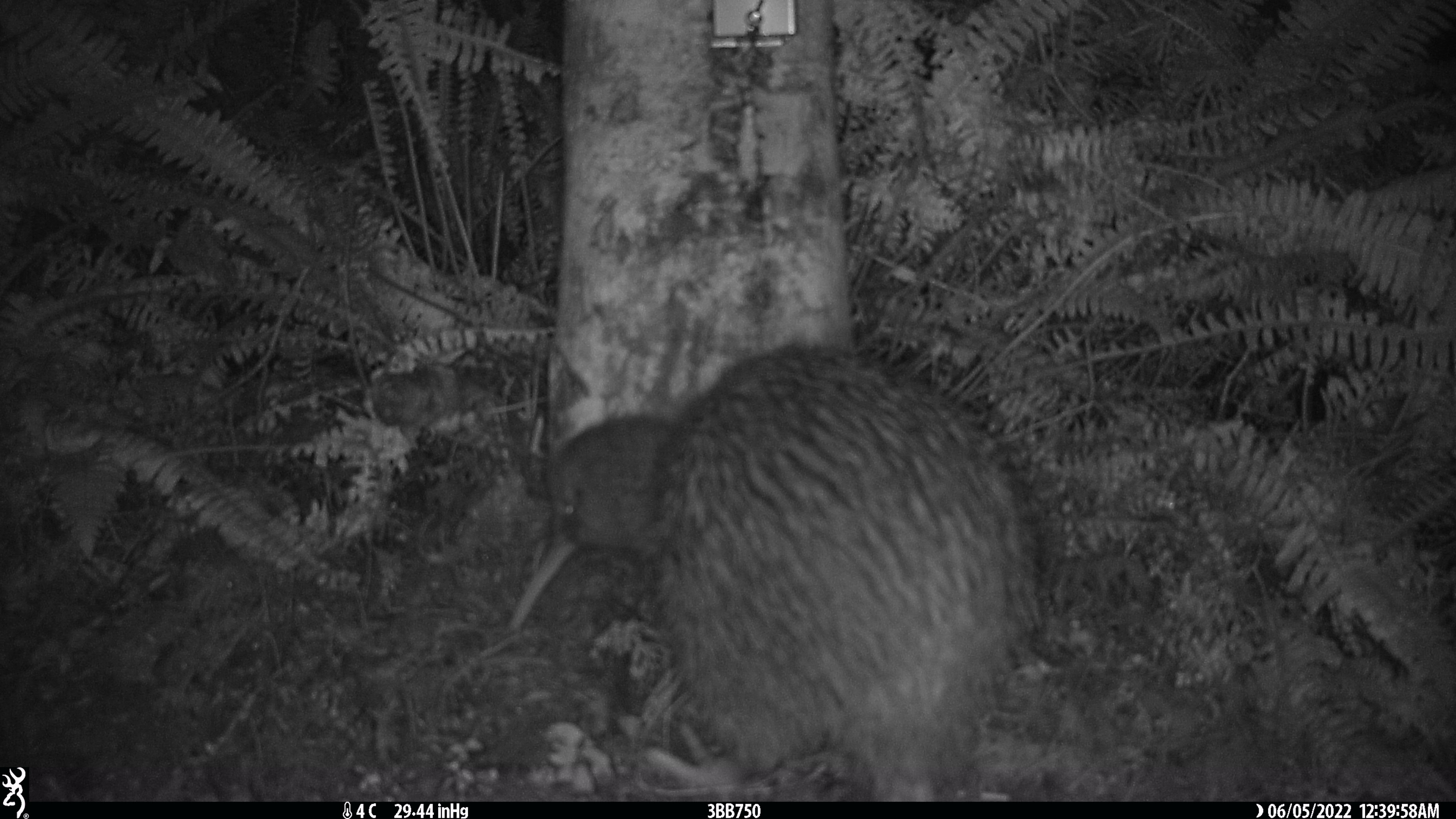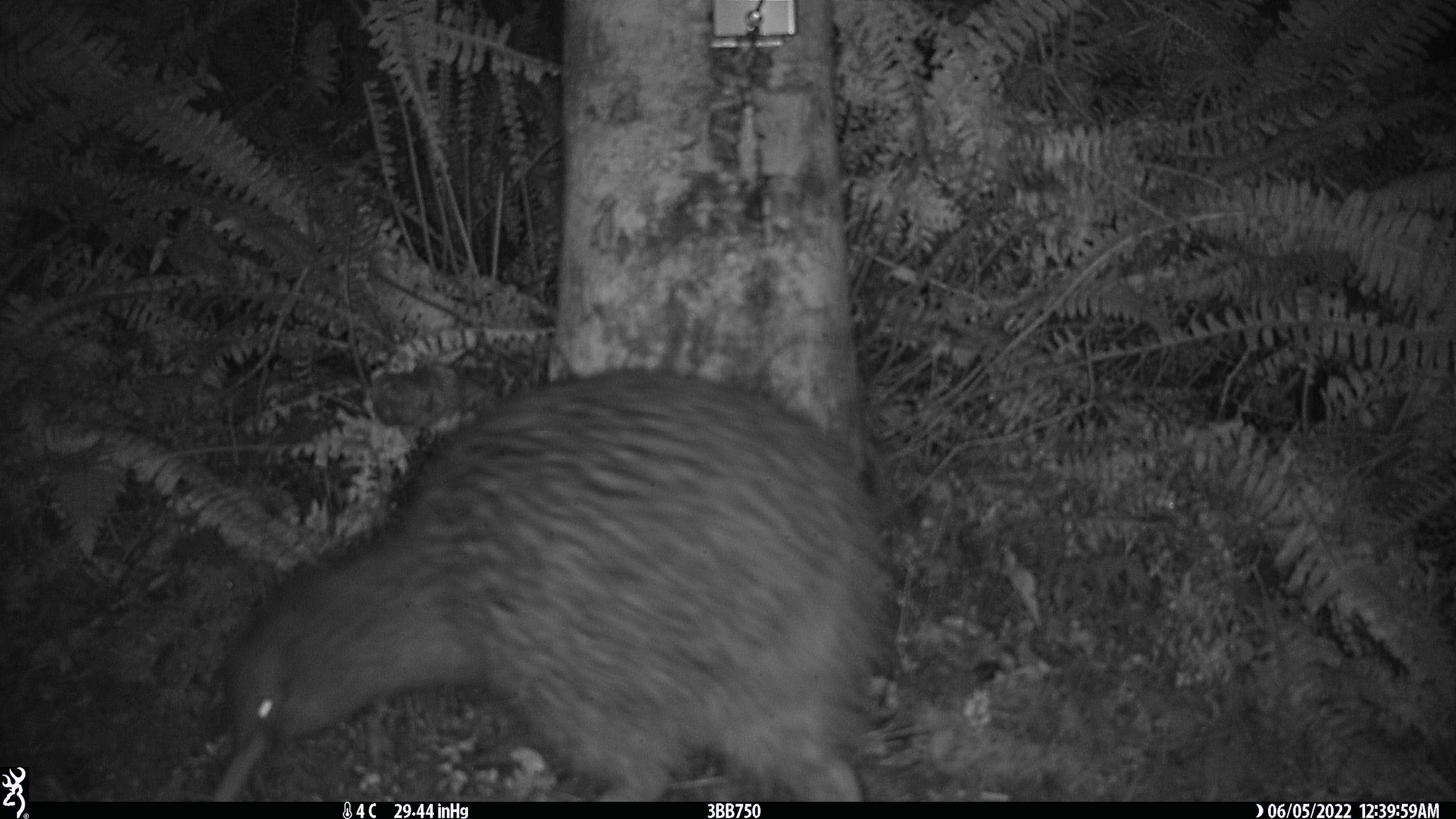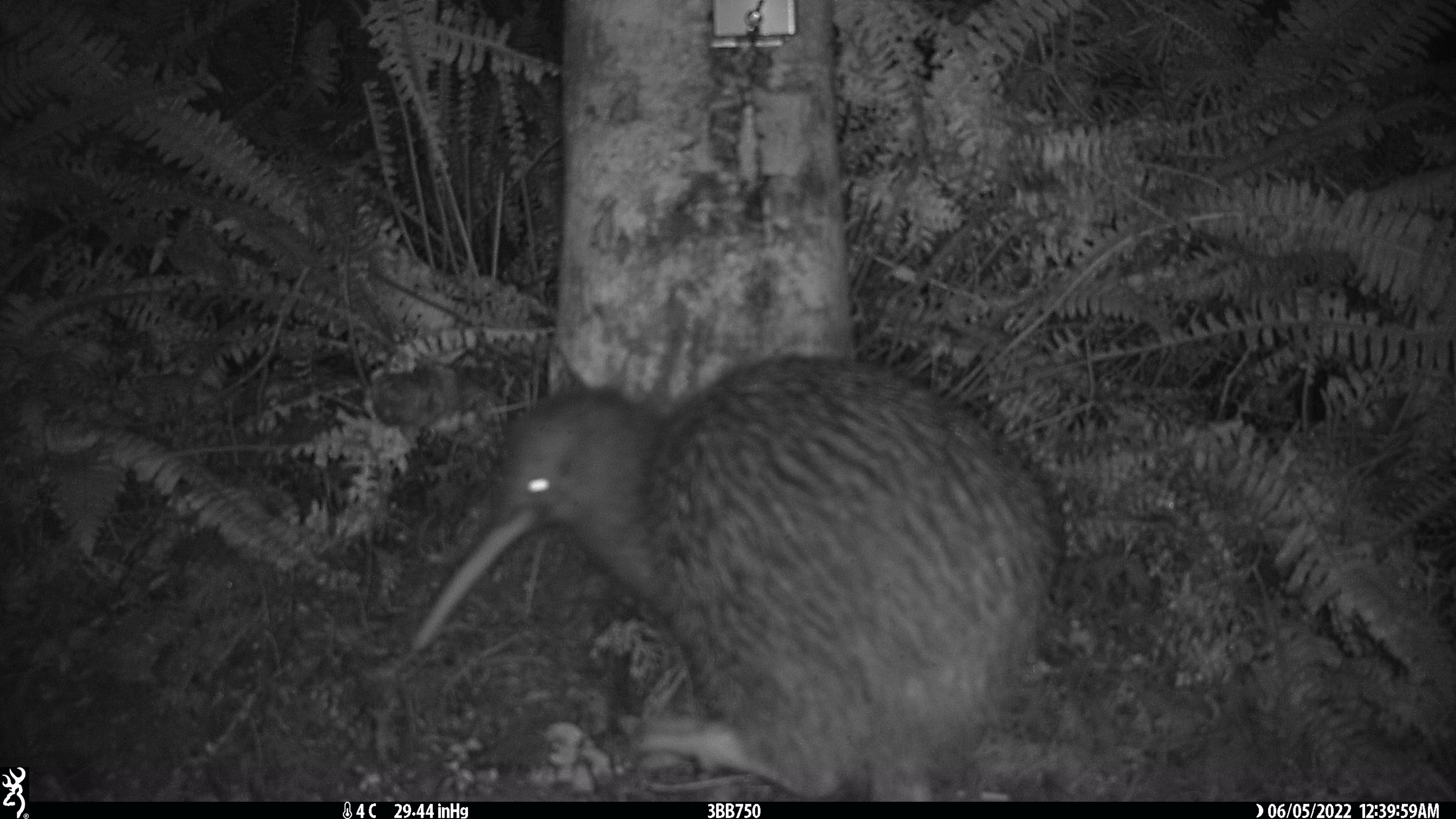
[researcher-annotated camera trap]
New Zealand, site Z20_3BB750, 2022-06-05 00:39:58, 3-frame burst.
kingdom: Animalia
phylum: Chordata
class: Aves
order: Apterygiformes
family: Apterygidae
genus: Apteryx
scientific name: Apteryx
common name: kiwi